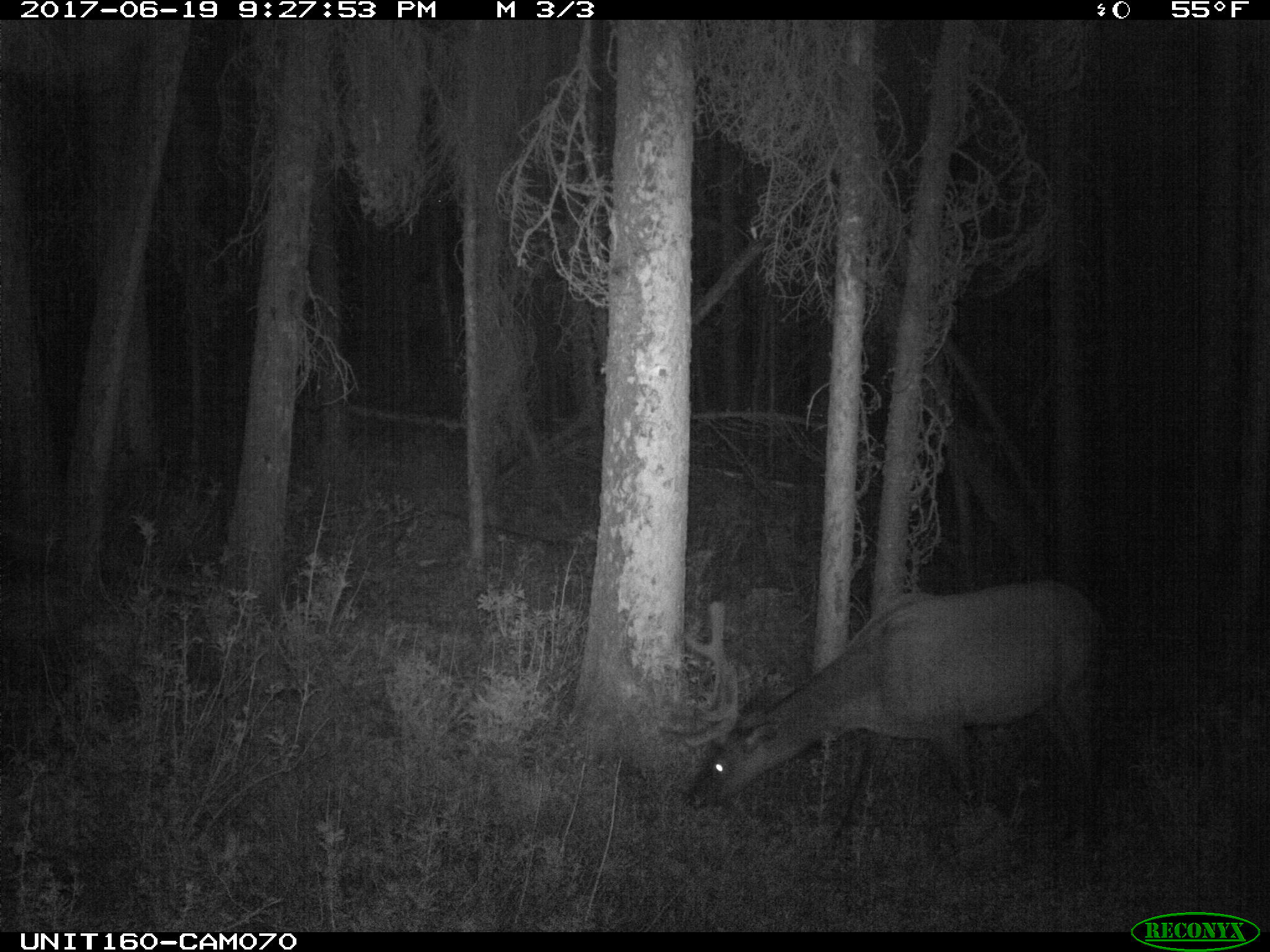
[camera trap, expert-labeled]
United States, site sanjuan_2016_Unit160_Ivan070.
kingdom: Animalia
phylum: Chordata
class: Mammalia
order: Artiodactyla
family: Cervidae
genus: Cervus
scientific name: Cervus elaphus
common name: red deer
Cervus elaphus (red deer).